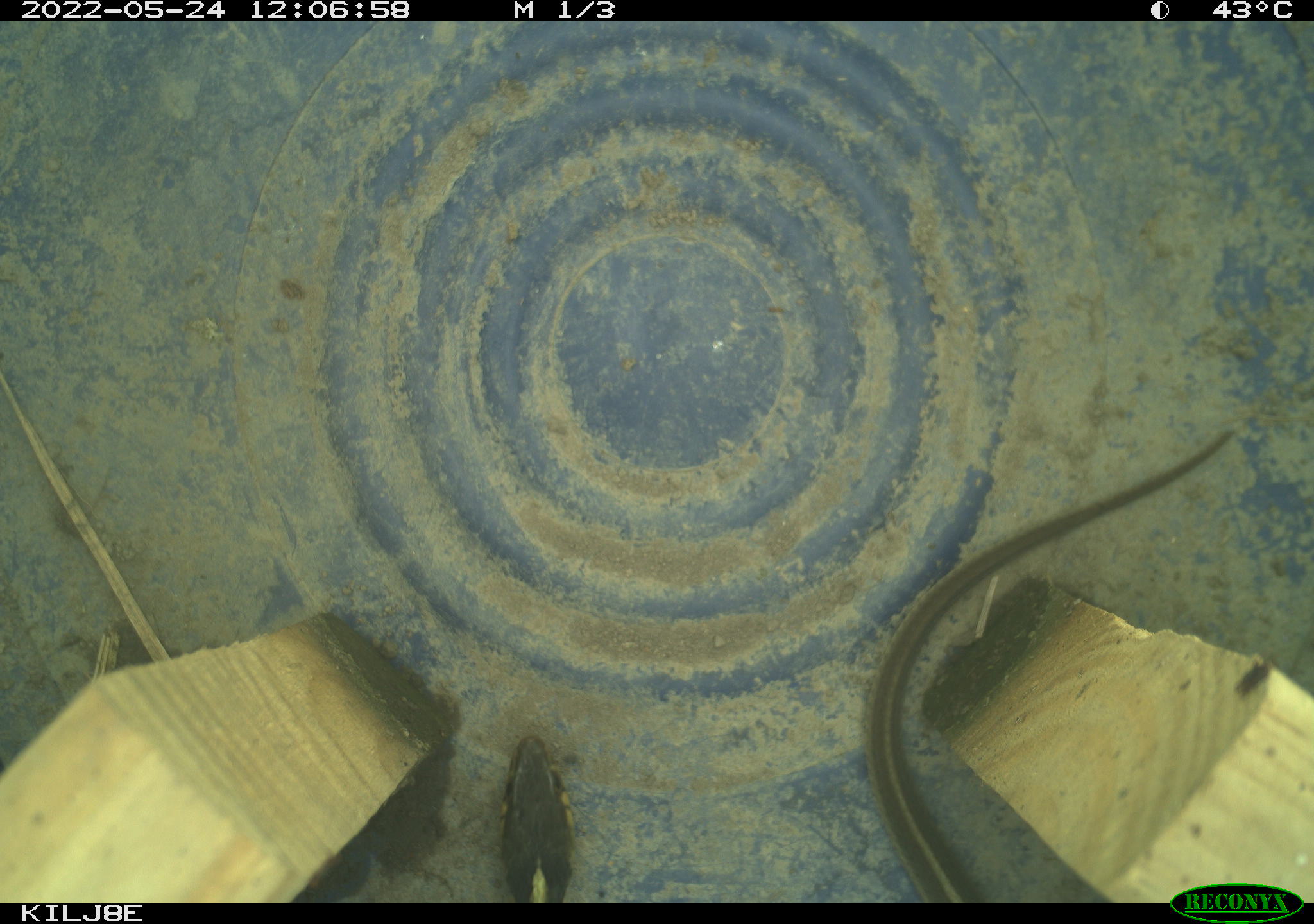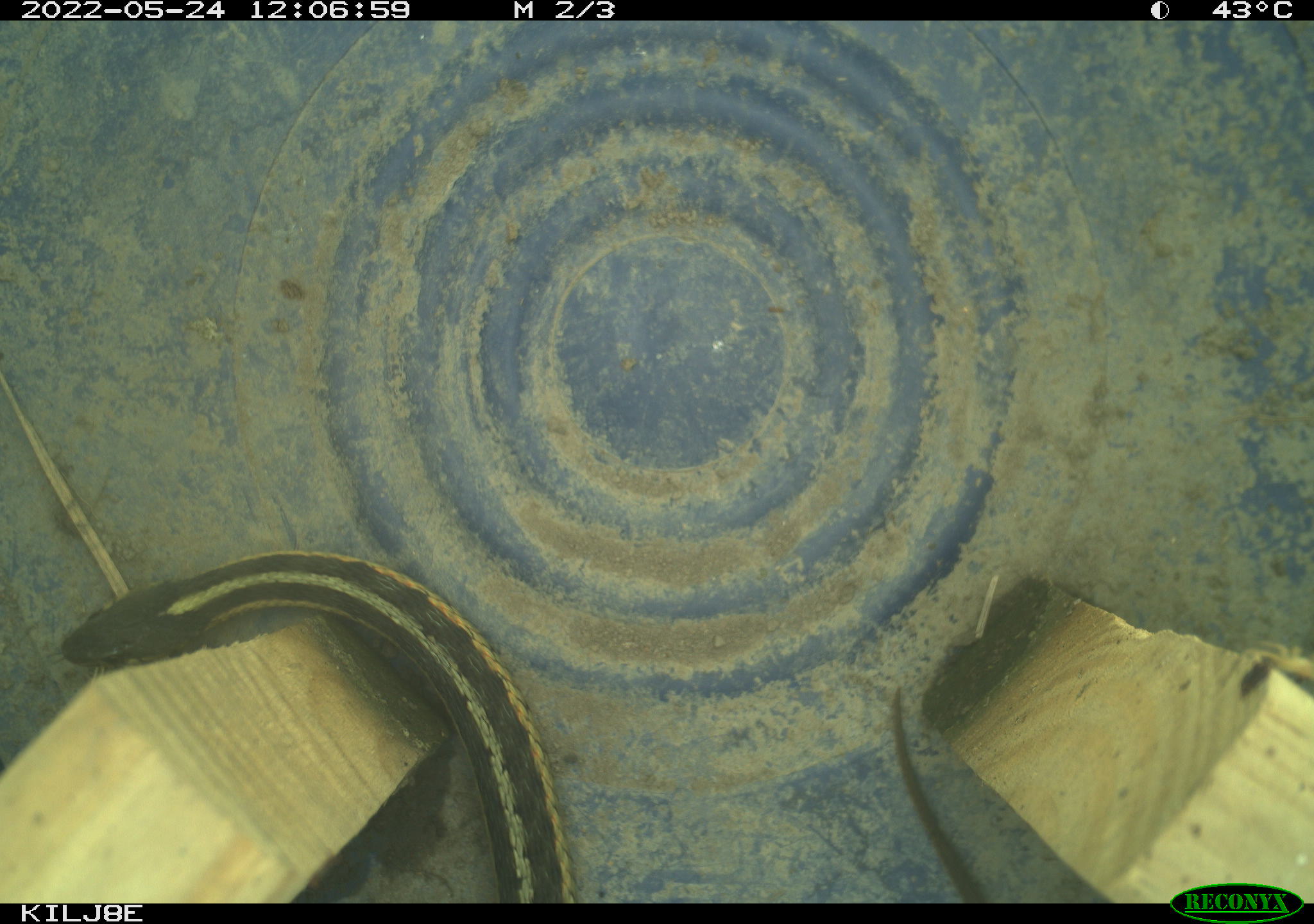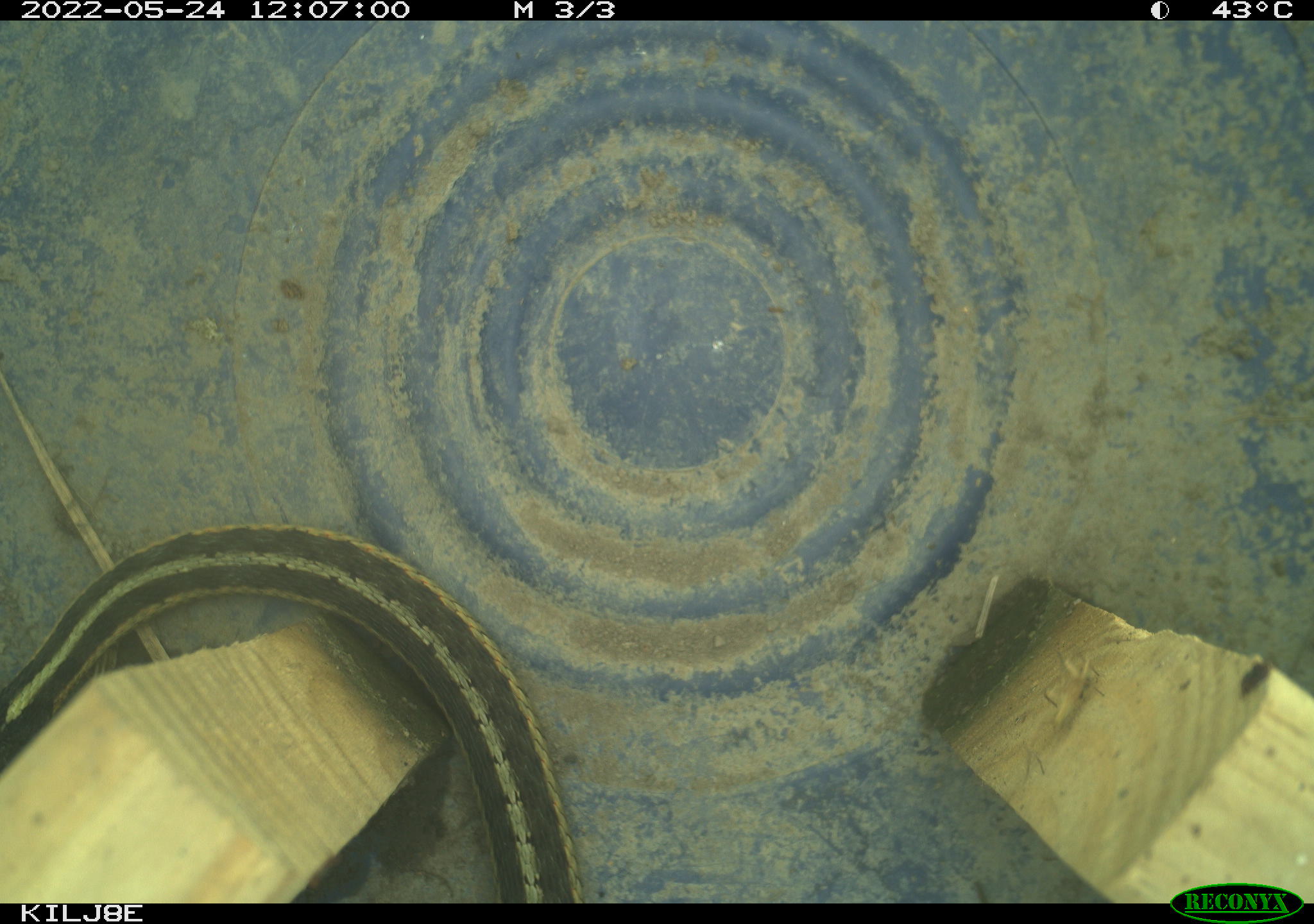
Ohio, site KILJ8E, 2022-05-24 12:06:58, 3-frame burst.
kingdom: Animalia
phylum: Chordata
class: Reptilia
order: Squamata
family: Colubridae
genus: Thamnophis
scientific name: Thamnophis sirtalis sirtalis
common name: eastern gartersnake